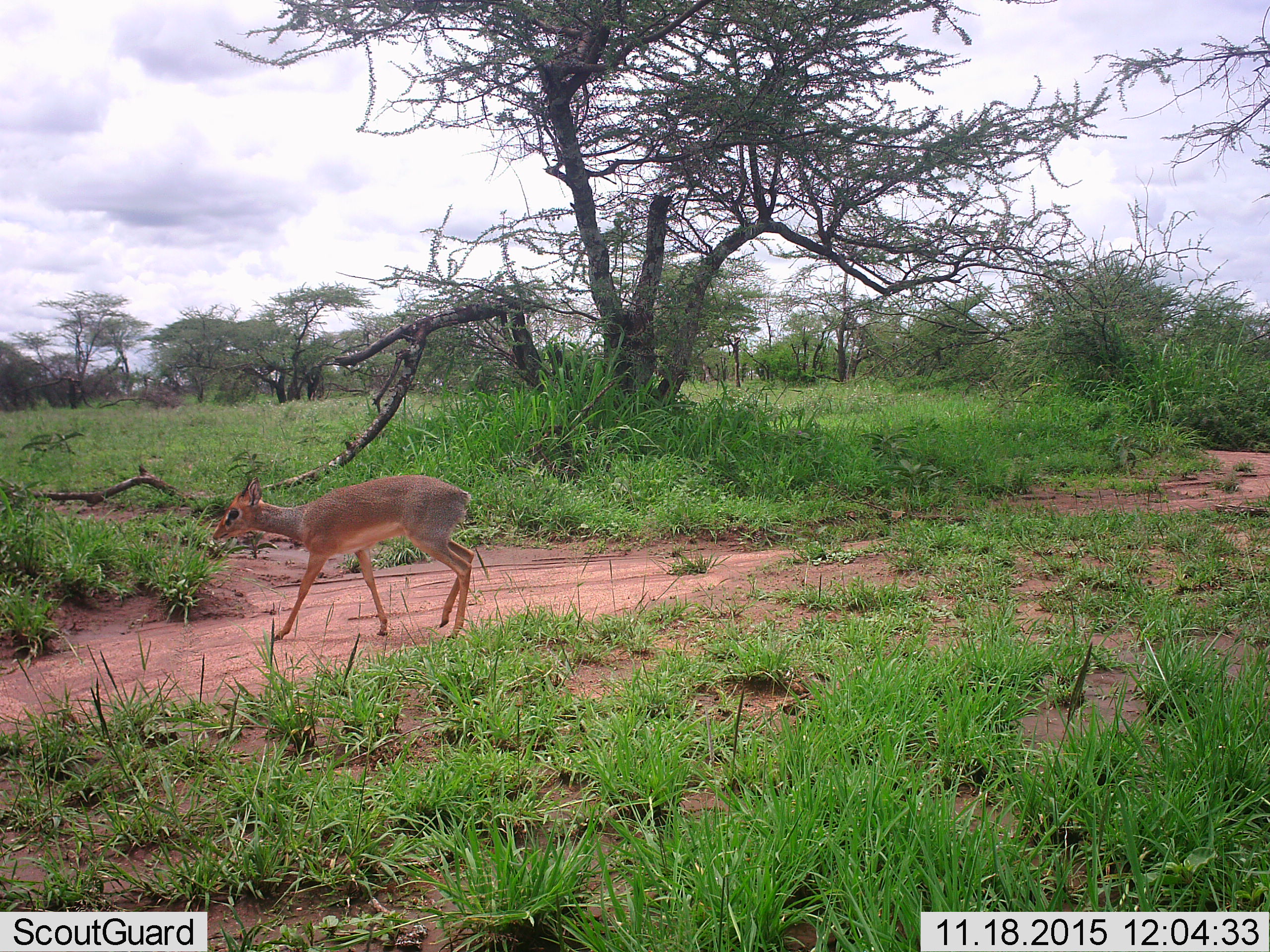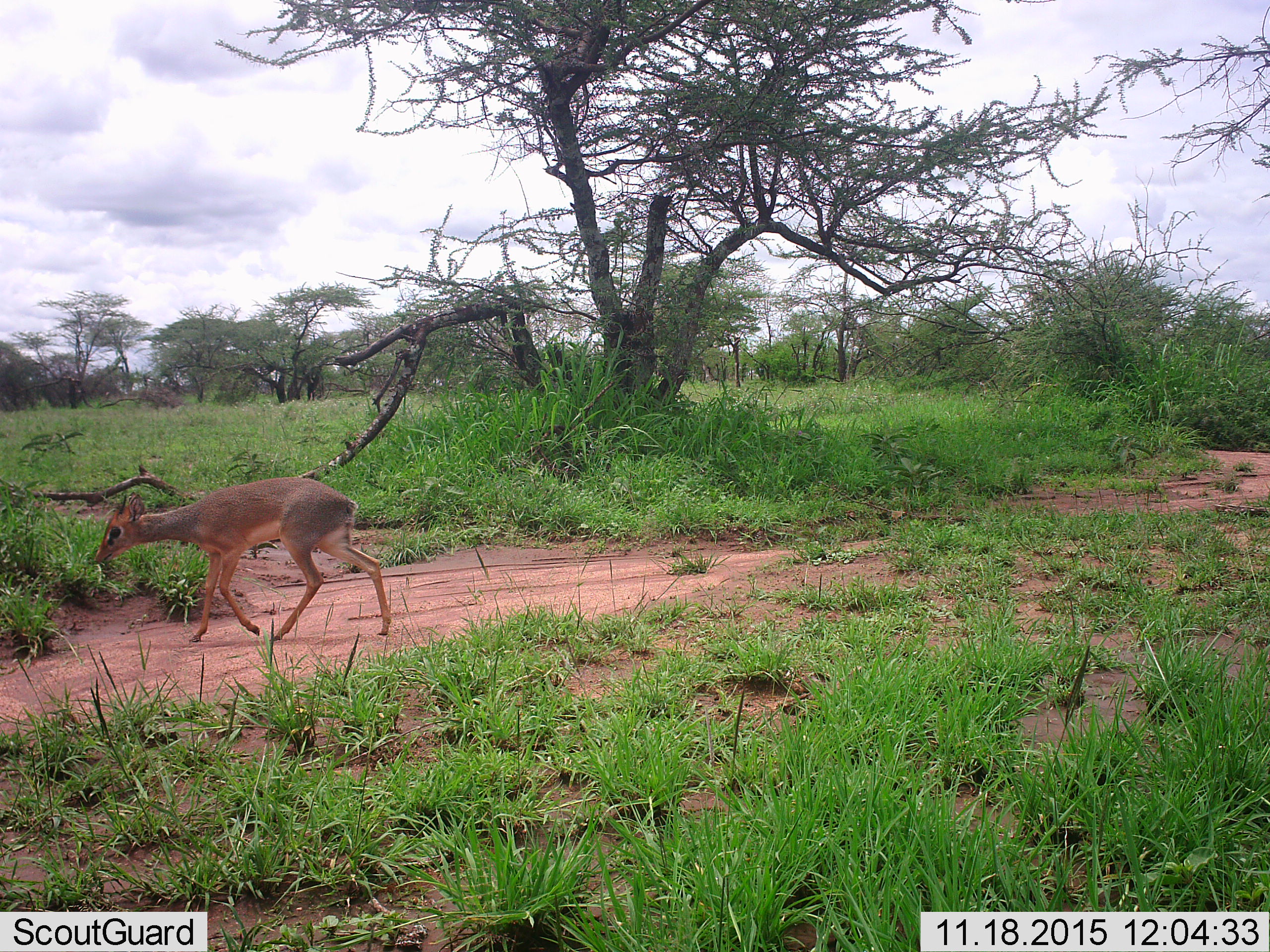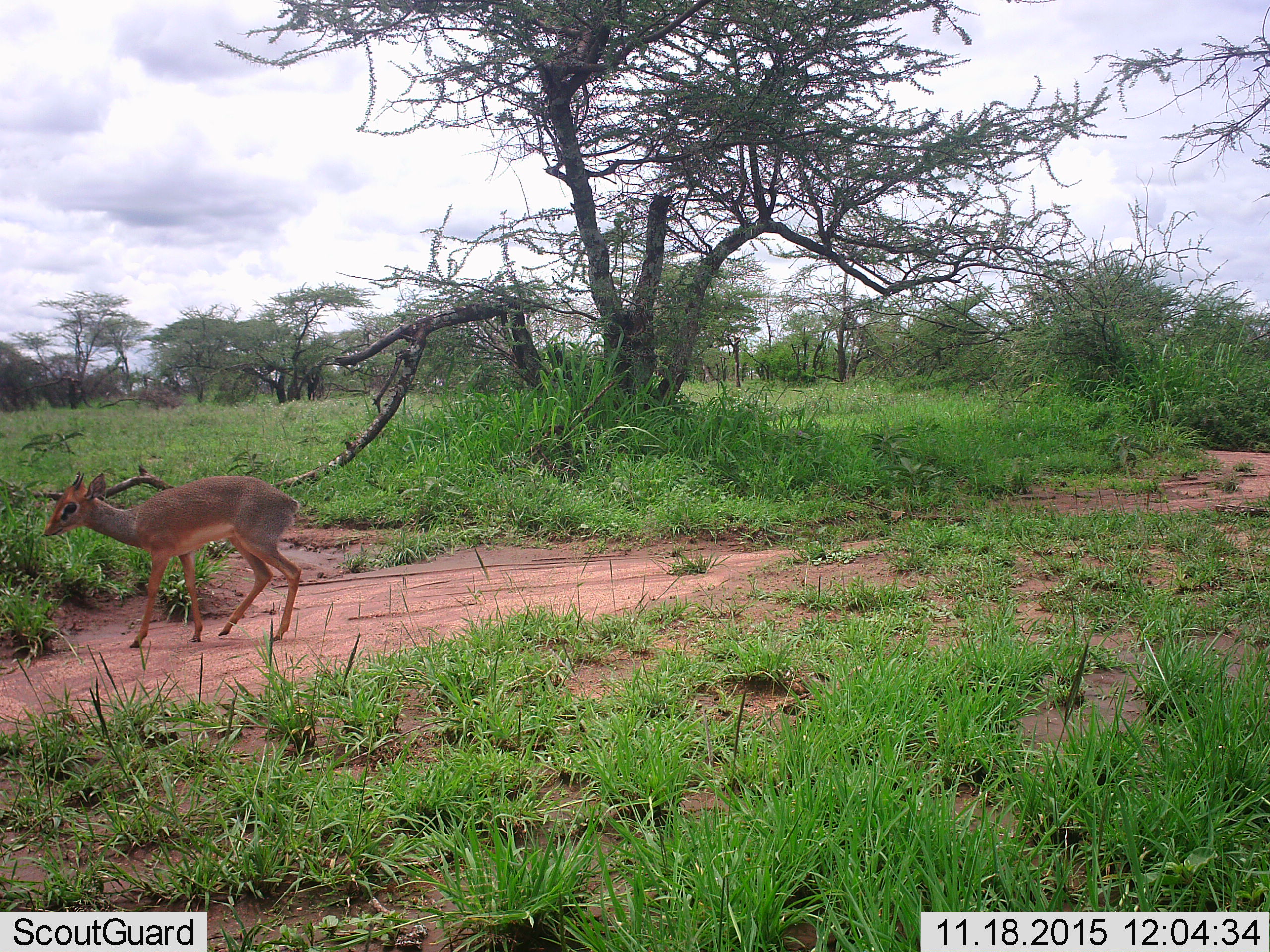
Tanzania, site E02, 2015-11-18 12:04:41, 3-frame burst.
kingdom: Animalia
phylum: Chordata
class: Mammalia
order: Artiodactyla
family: Bovidae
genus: Madoqua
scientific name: Madoqua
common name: dikdik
Dikdik (Madoqua), count 1. Behavior (volunteer vote fractions): standing 6%, resting 0%, moving 88%, interacting 0%. Young present (vote fraction): 6%. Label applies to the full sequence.